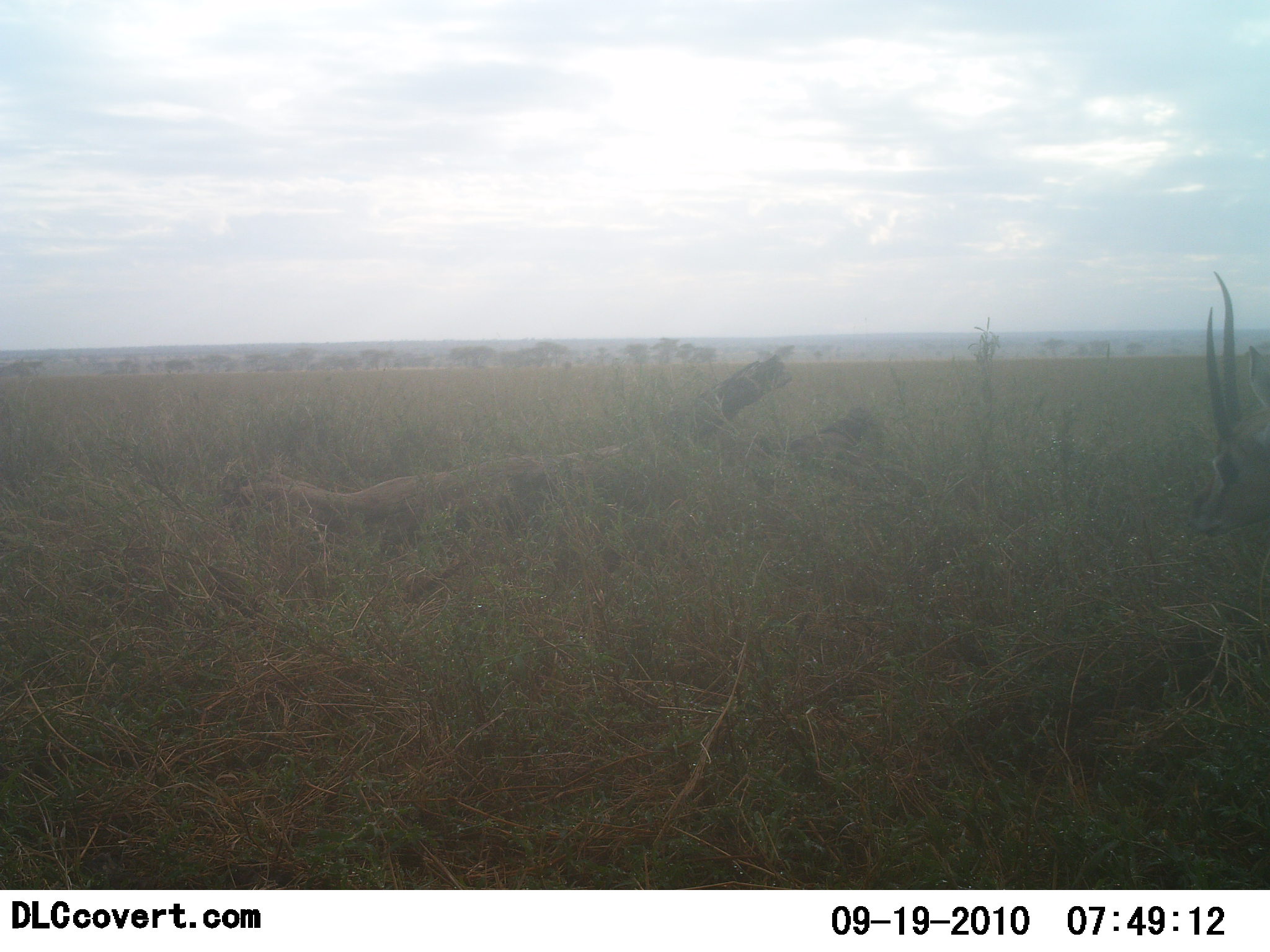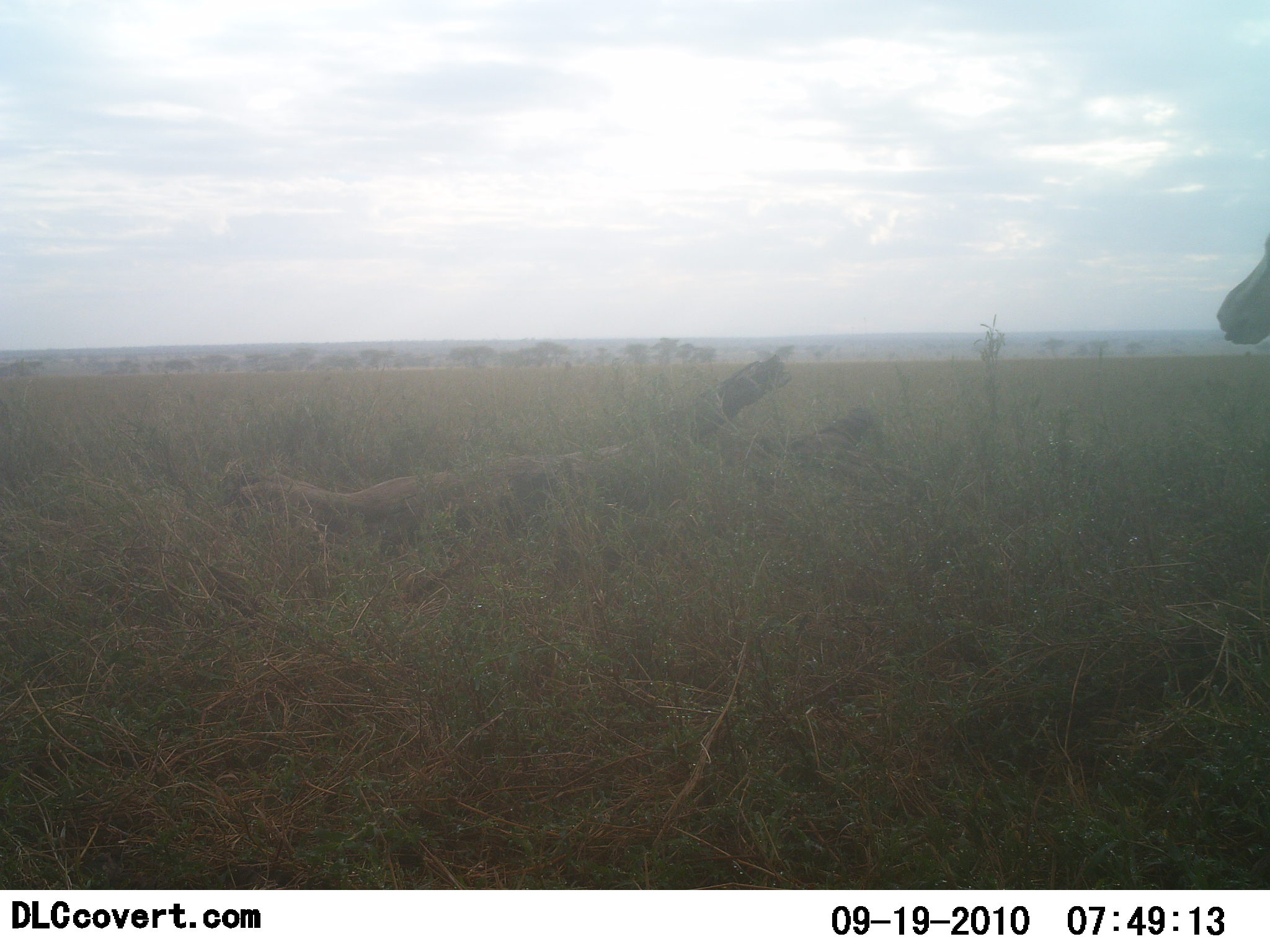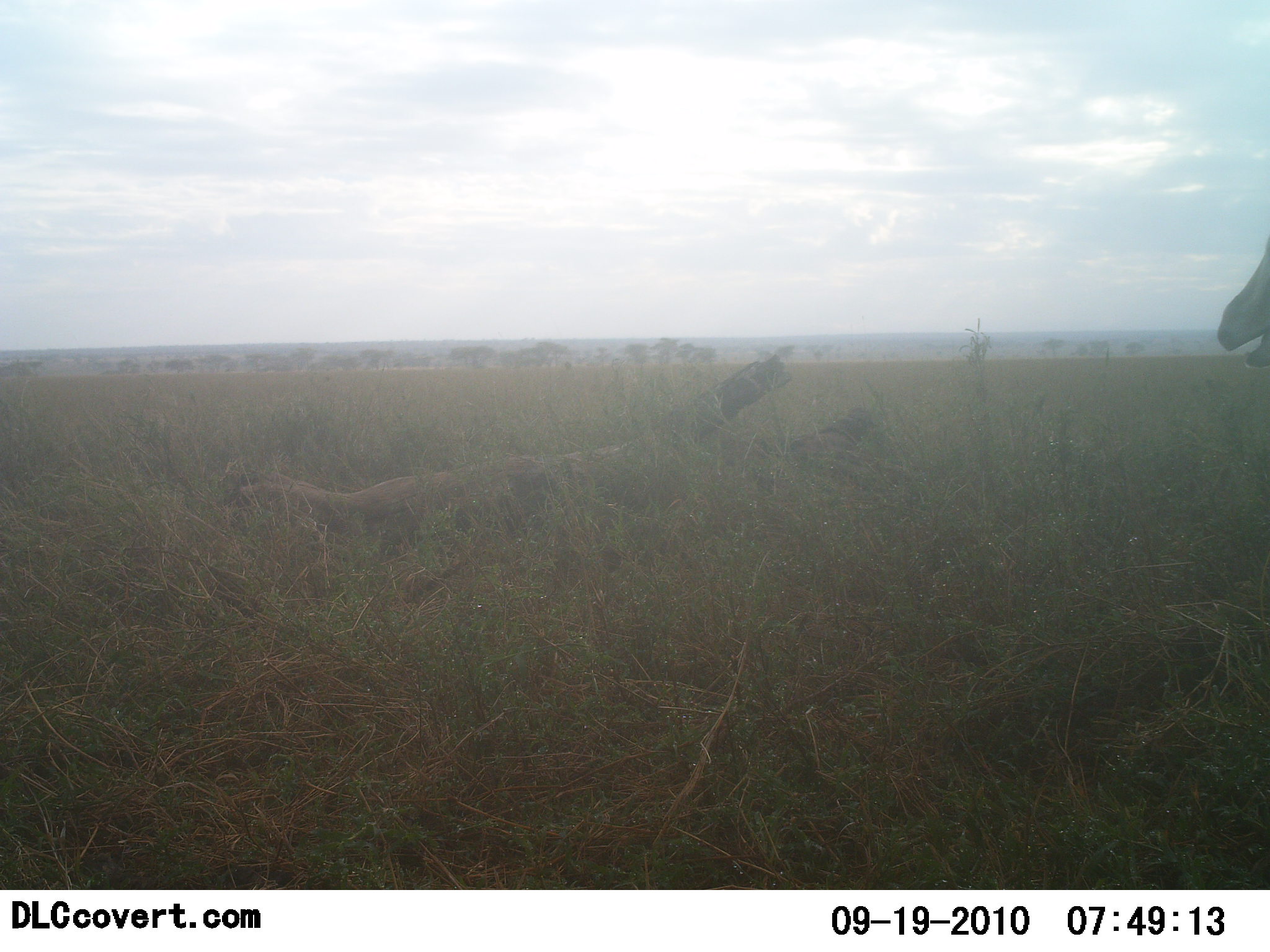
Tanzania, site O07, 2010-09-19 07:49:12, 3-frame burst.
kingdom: Animalia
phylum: Chordata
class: Mammalia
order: Artiodactyla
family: Bovidae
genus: Eudorcas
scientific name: Eudorcas thomsonii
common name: thomson's gazelle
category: gazellethomsons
Gazellethomsons (thomson's gazelle) (Eudorcas thomsonii), count 1. Behavior (volunteer vote fractions): standing 18%, resting 0%, moving 0%, interacting 0%. Young present (vote fraction): 0%. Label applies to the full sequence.